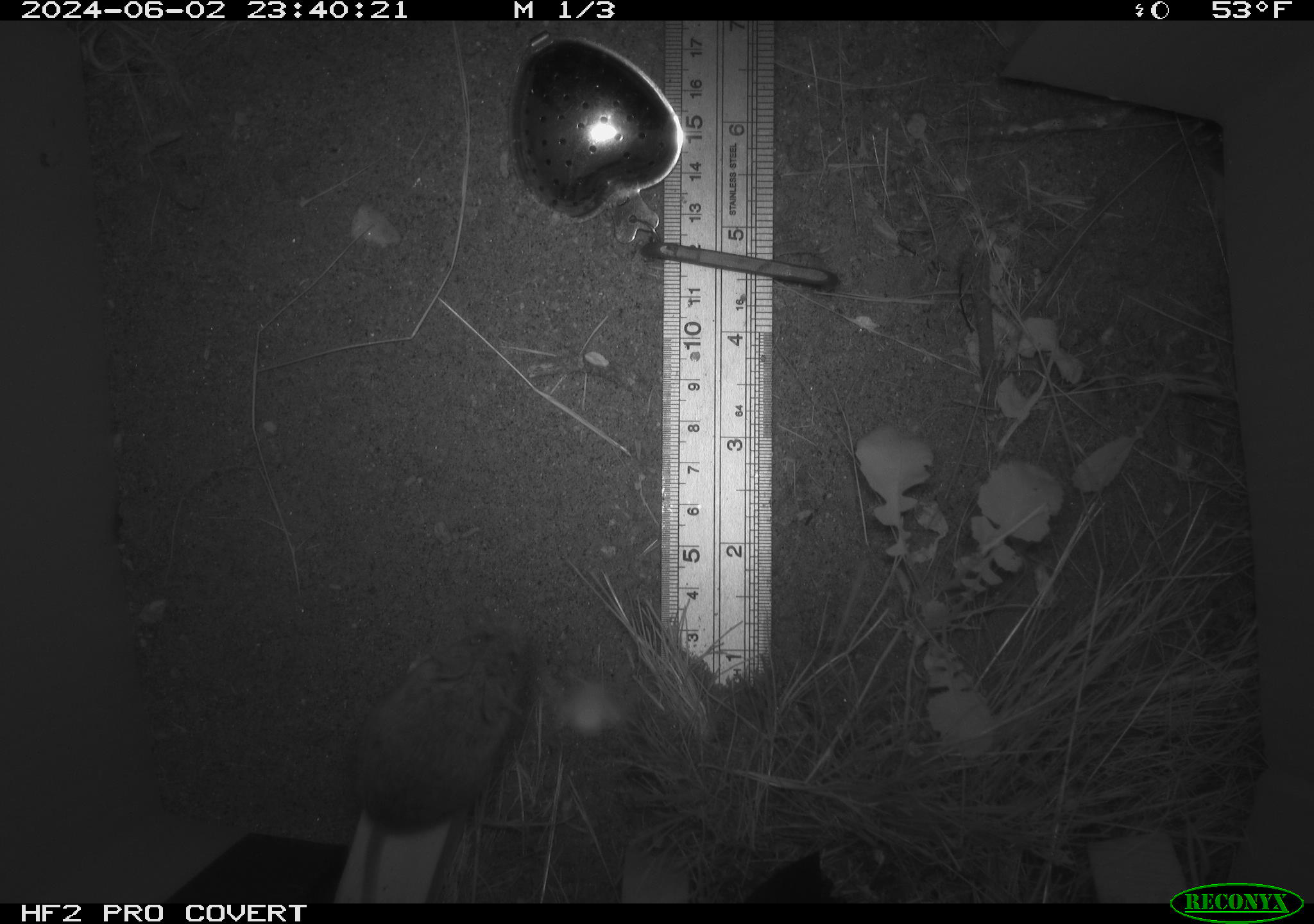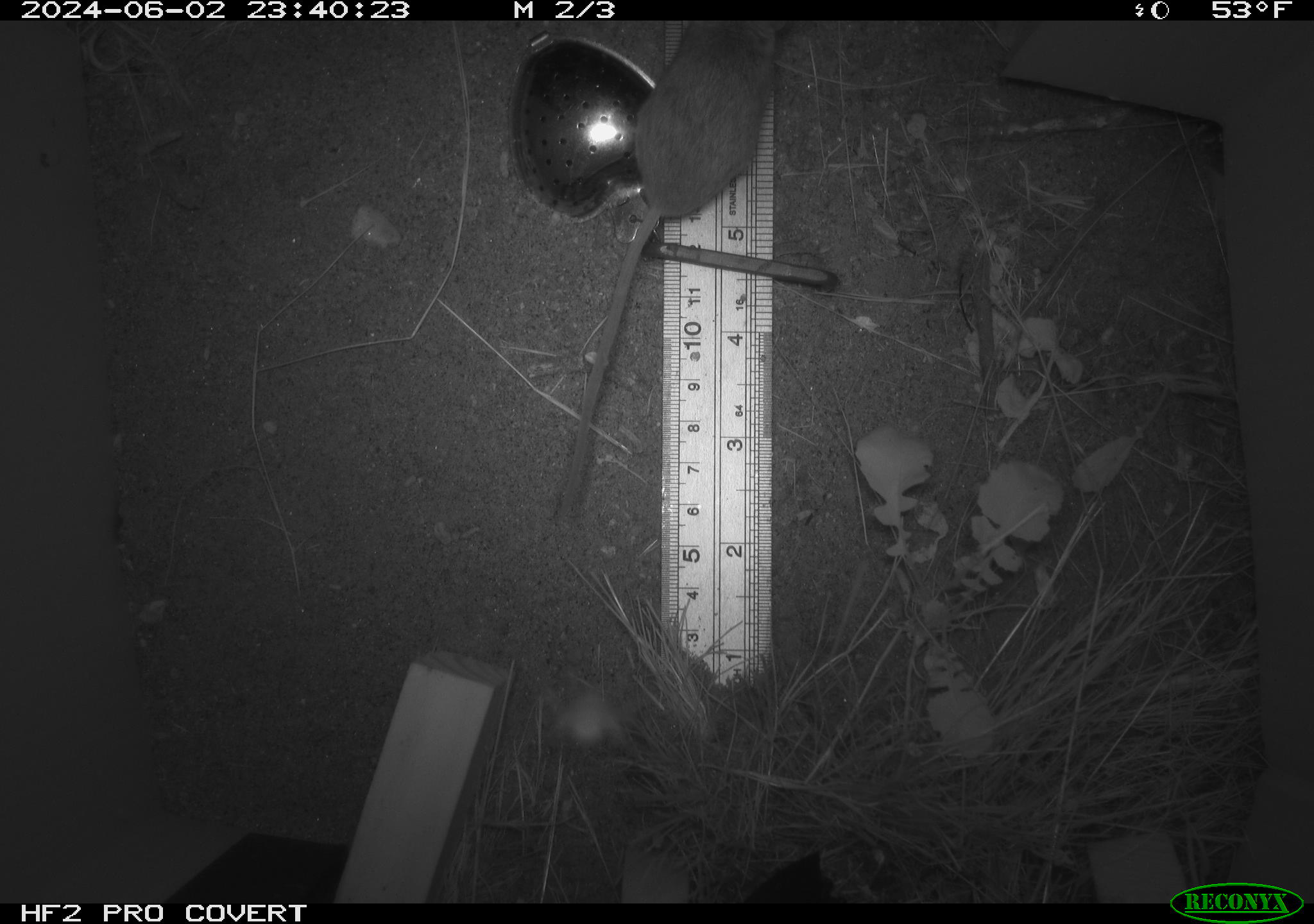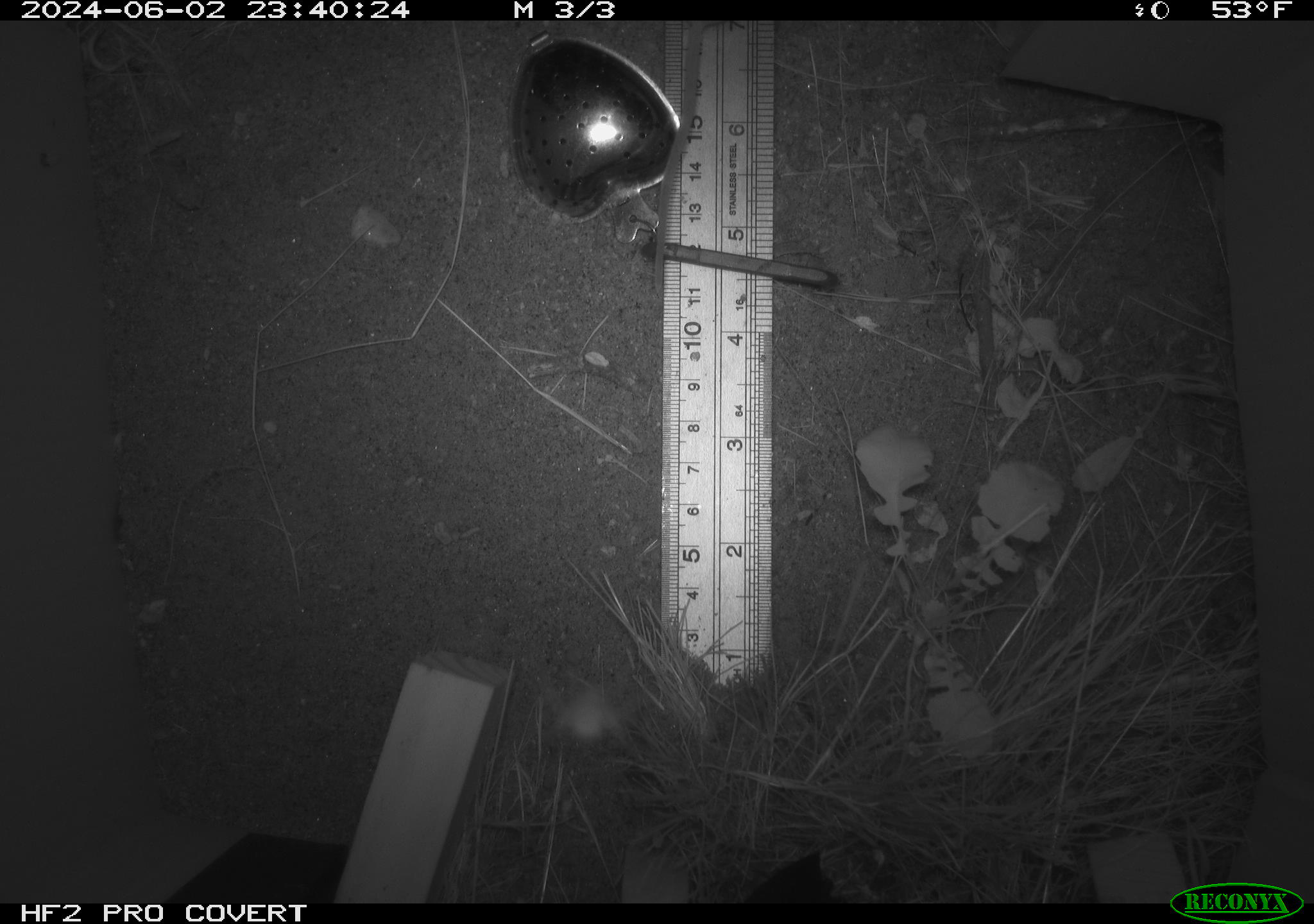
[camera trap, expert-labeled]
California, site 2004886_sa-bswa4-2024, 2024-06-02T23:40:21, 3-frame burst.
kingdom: Animalia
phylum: Chordata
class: Mammalia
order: Rodentia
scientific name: Rodentia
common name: rodent